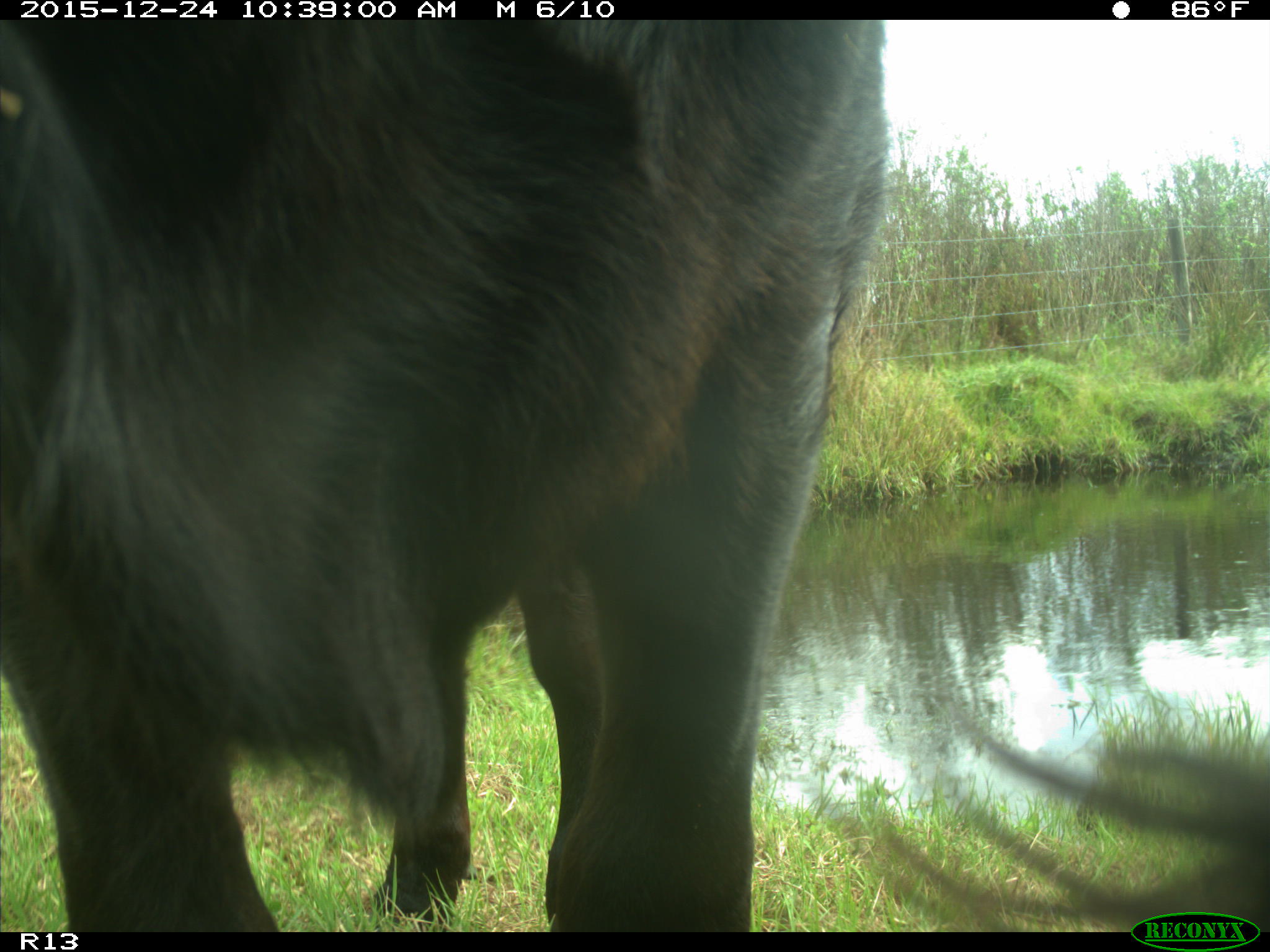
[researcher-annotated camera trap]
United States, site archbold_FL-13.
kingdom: Animalia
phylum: Chordata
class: Mammalia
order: Artiodactyla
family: Bovidae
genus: Bos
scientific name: Bos taurus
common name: domestic cow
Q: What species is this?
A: Bos taurus (domestic cow).